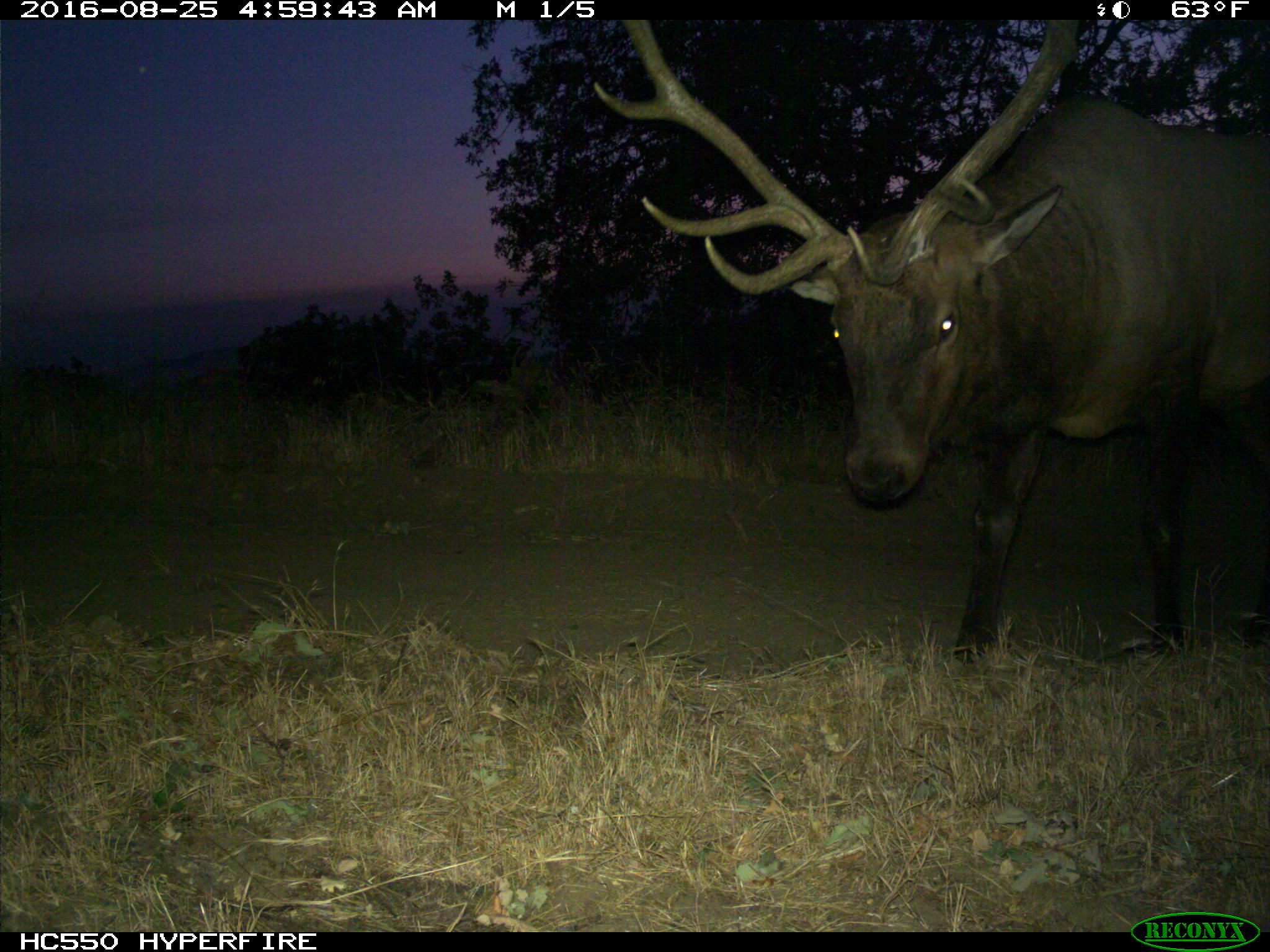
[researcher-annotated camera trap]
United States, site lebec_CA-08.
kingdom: Animalia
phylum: Chordata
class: Mammalia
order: Artiodactyla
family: Cervidae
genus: Cervus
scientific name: Cervus canadensis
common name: elk